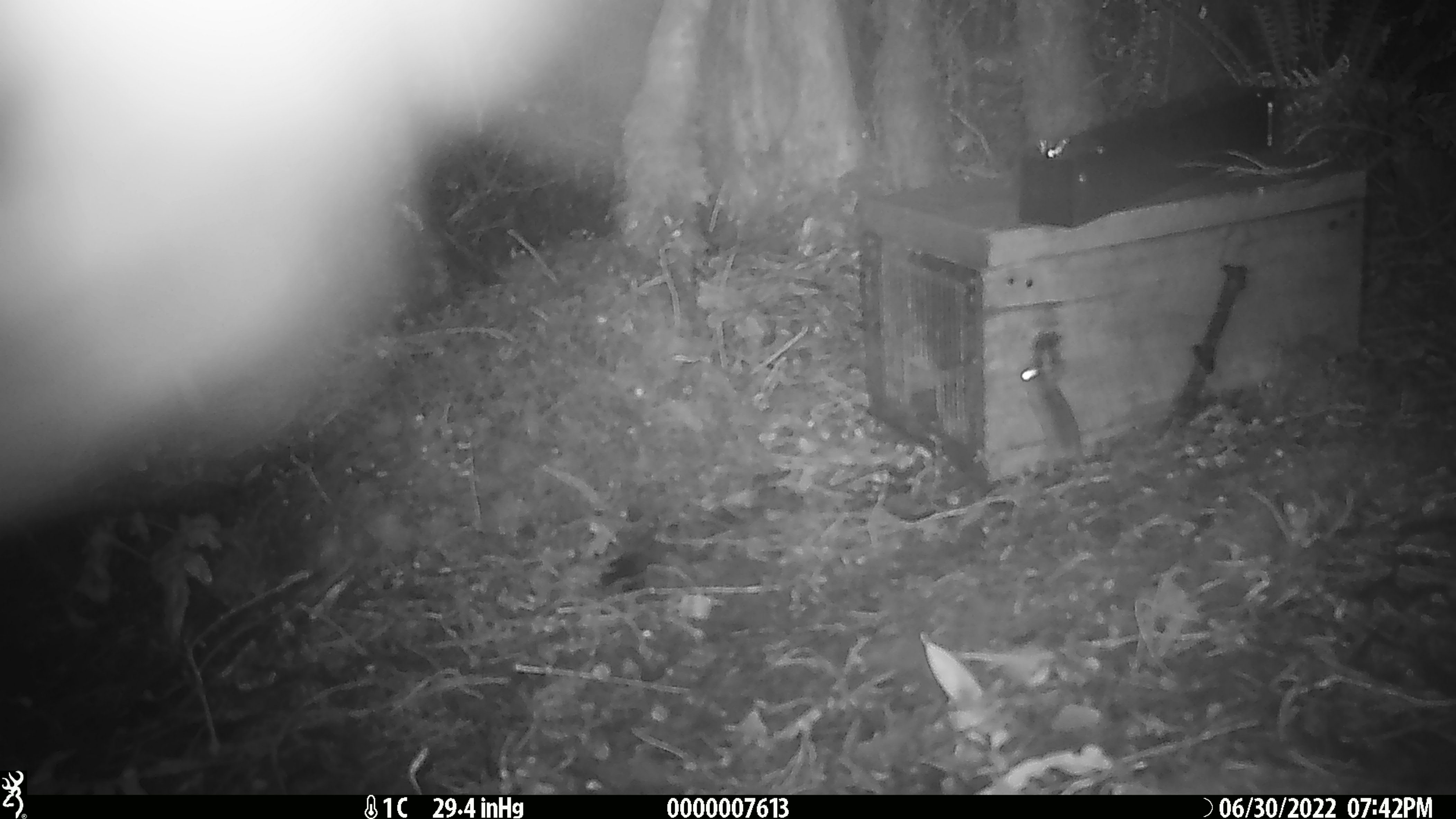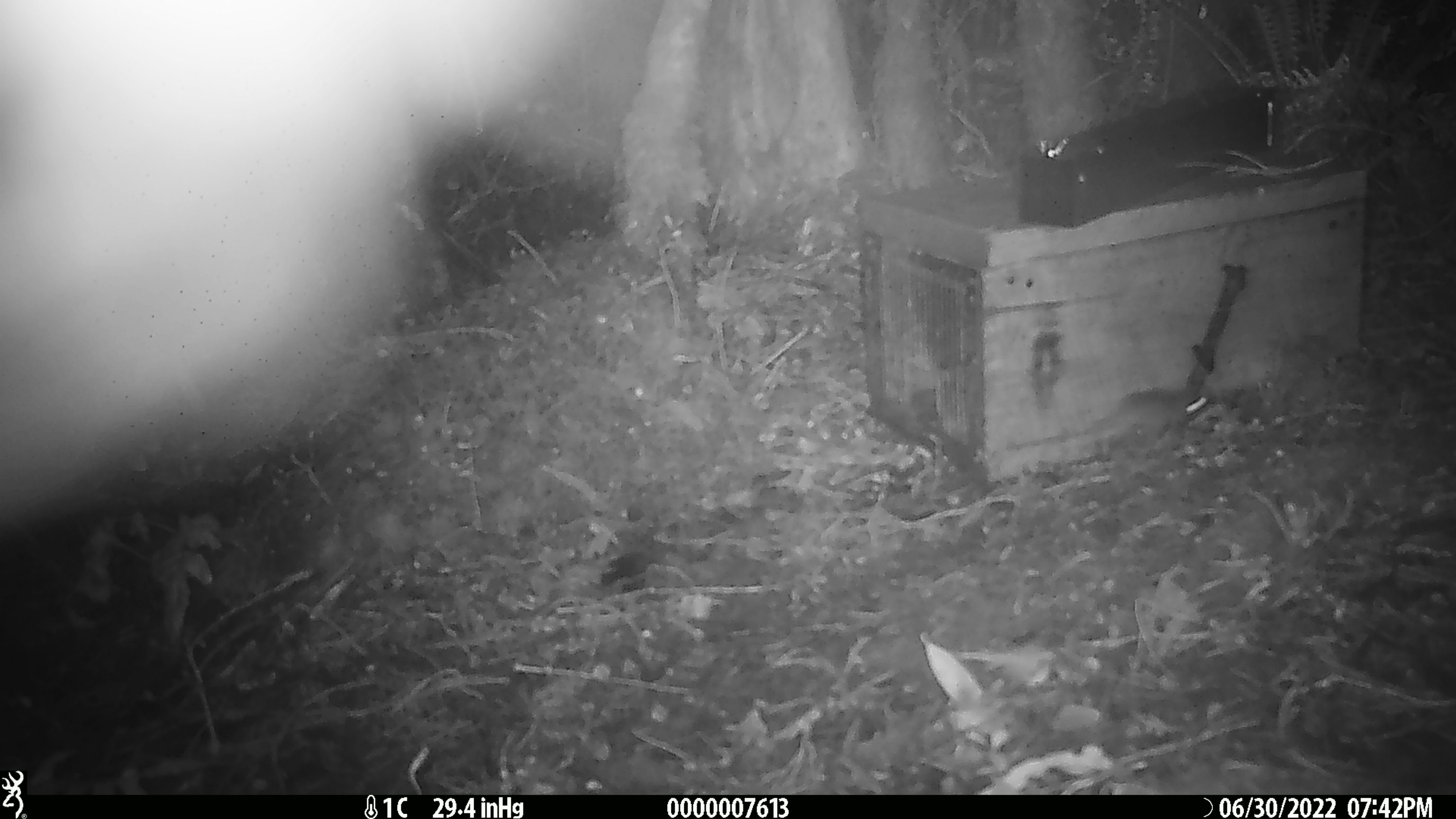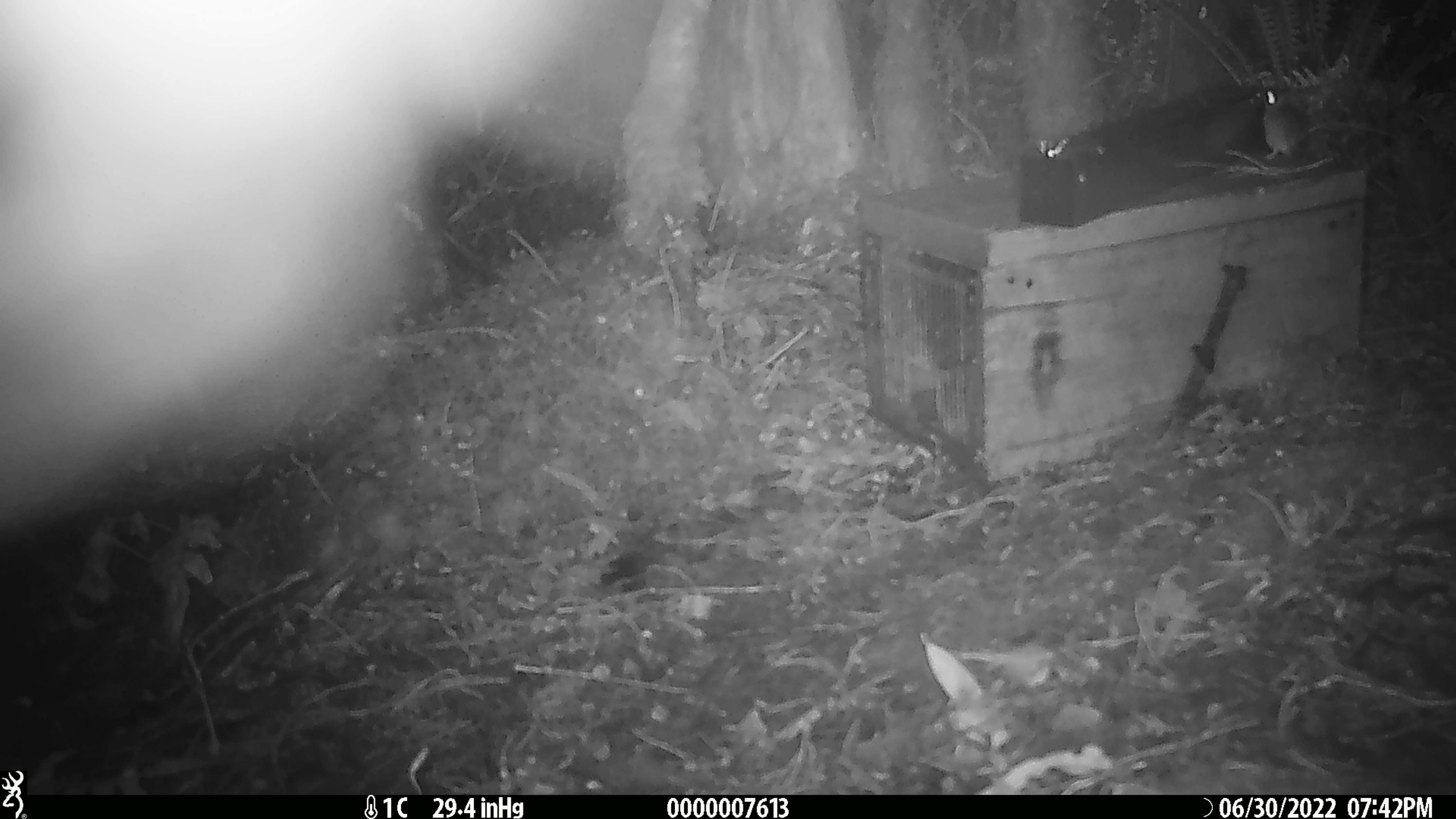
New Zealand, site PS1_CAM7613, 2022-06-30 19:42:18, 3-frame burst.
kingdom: Animalia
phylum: Chordata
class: Mammalia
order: Rodentia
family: Muridae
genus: Mus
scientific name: Mus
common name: mouse